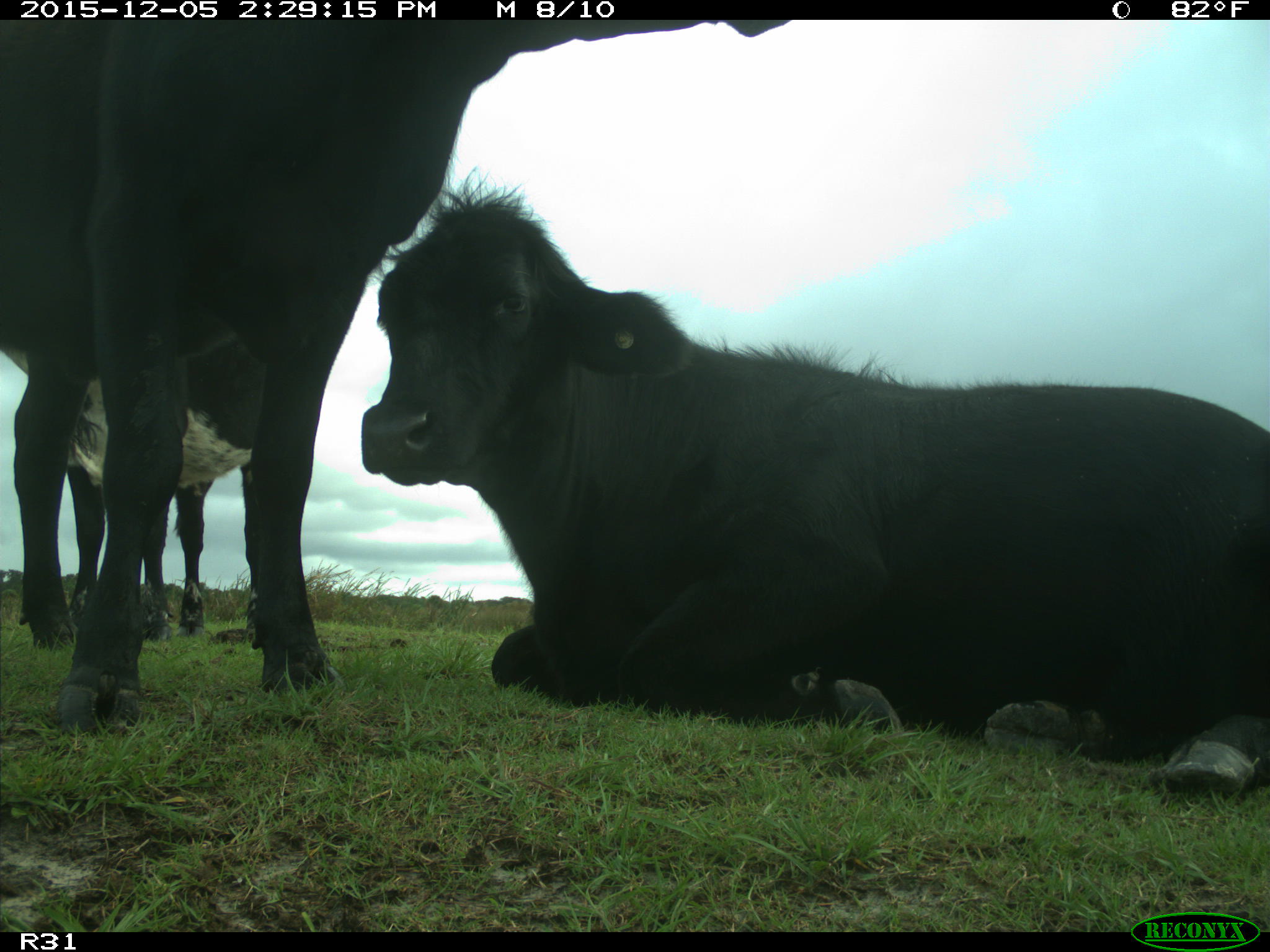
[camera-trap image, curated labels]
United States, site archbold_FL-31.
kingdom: Animalia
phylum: Chordata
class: Mammalia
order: Artiodactyla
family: Bovidae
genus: Bos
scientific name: Bos taurus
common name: domestic cow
Bos taurus (domestic cow).